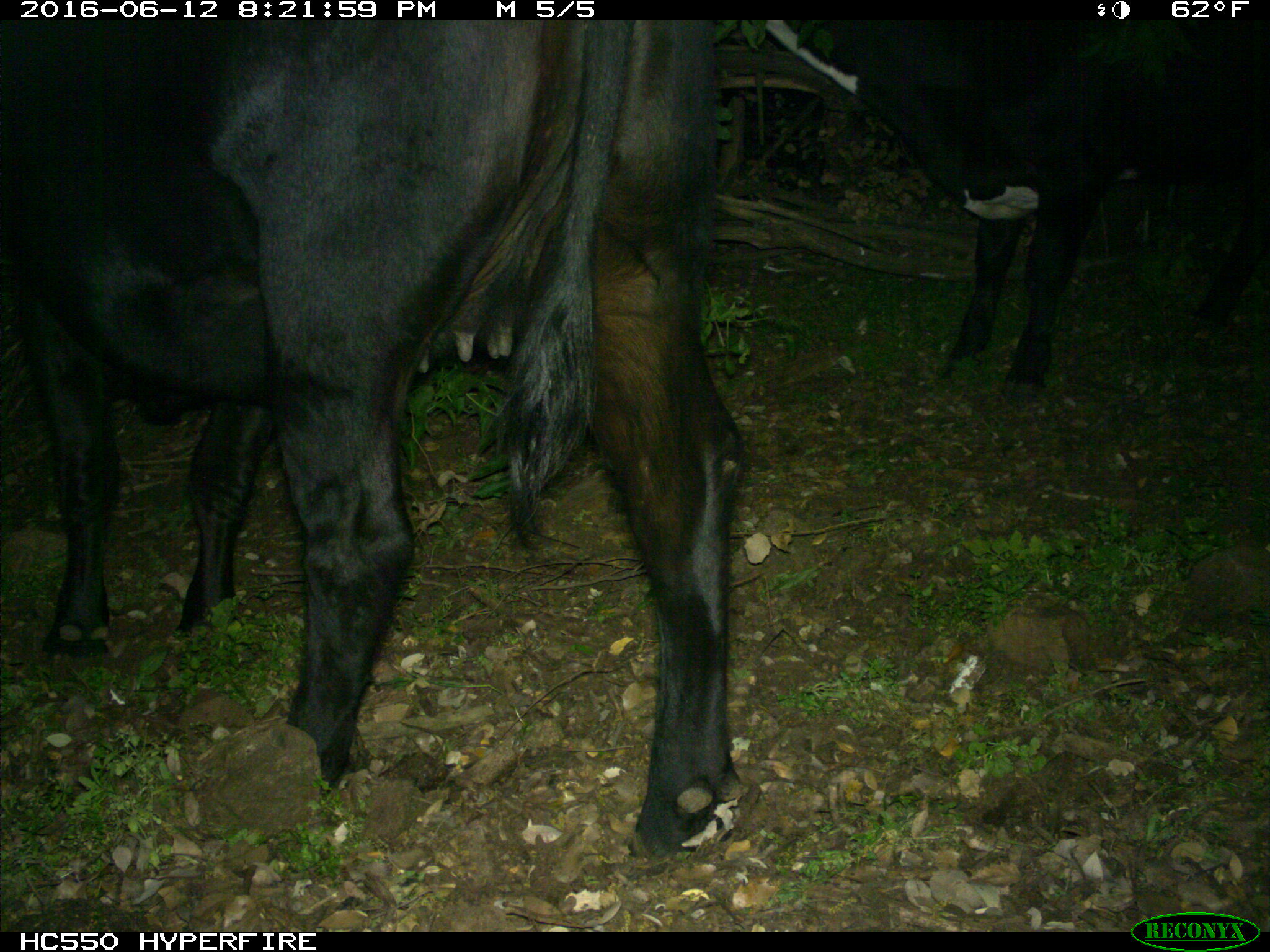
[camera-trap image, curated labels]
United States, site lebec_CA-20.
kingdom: Animalia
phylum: Chordata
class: Mammalia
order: Artiodactyla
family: Bovidae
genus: Bos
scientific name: Bos taurus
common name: domestic cow